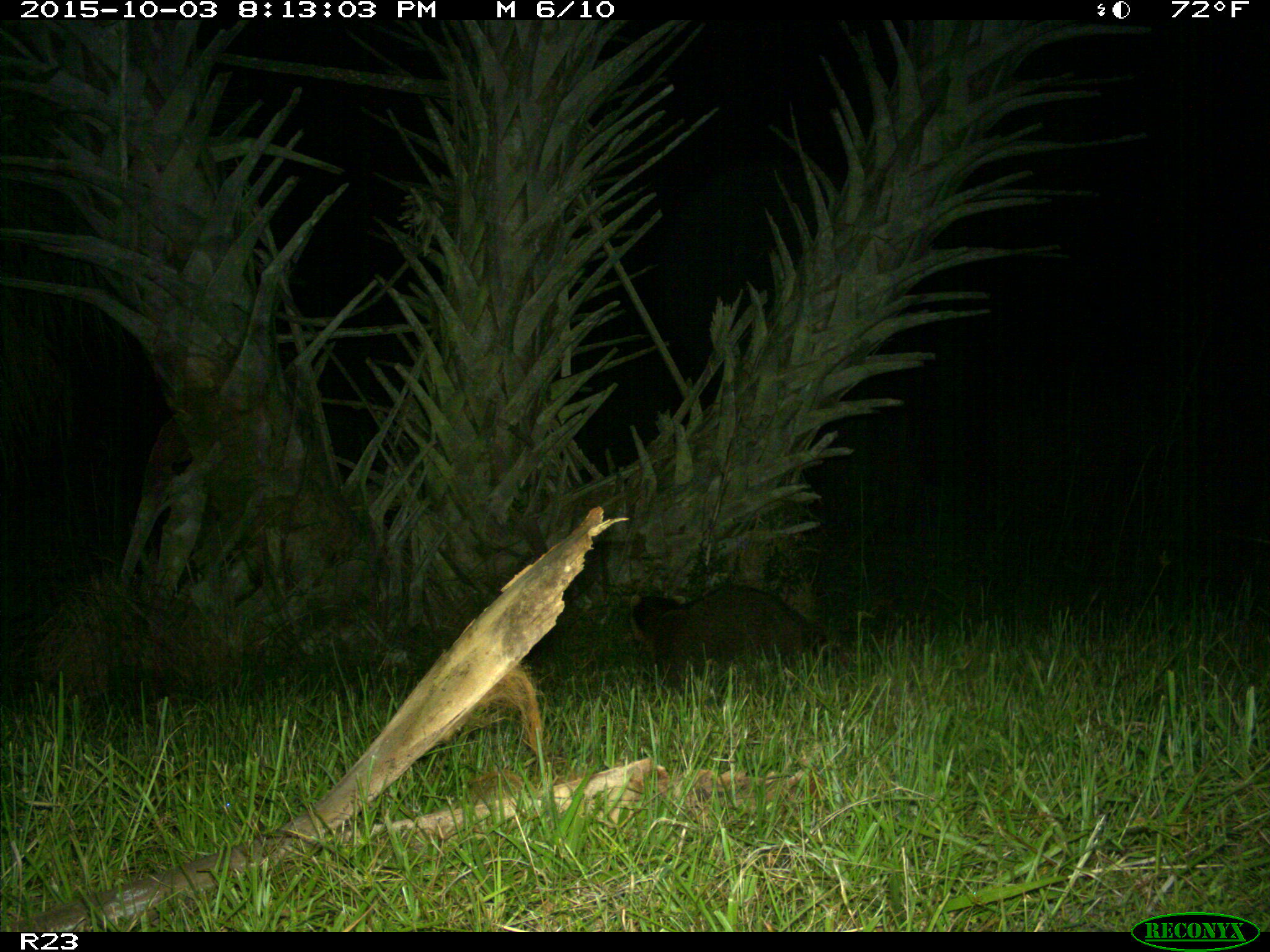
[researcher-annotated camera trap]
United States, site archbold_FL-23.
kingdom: Animalia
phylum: Chordata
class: Mammalia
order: Carnivora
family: Procyonidae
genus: Procyon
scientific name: Procyon lotor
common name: common raccoon